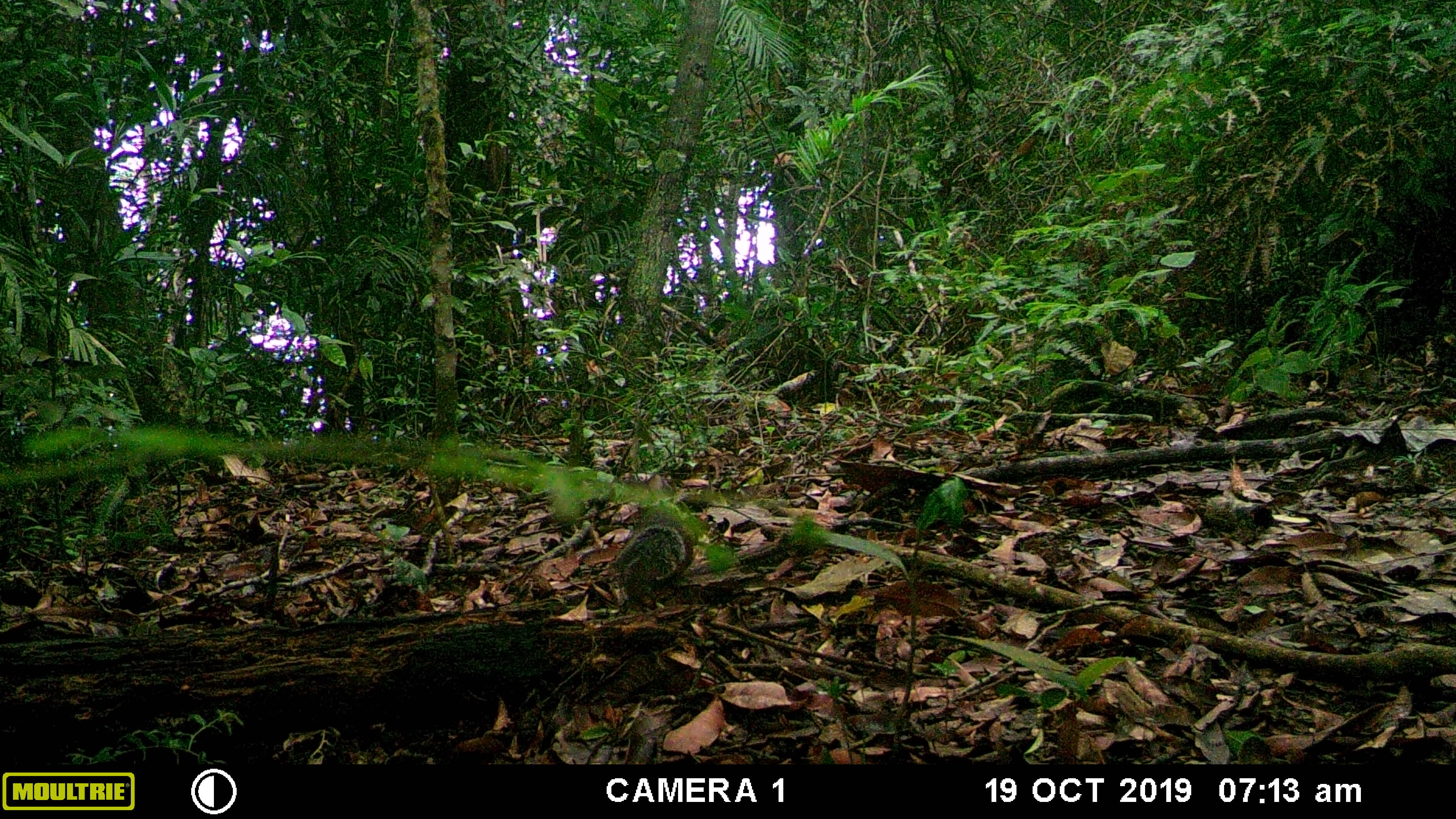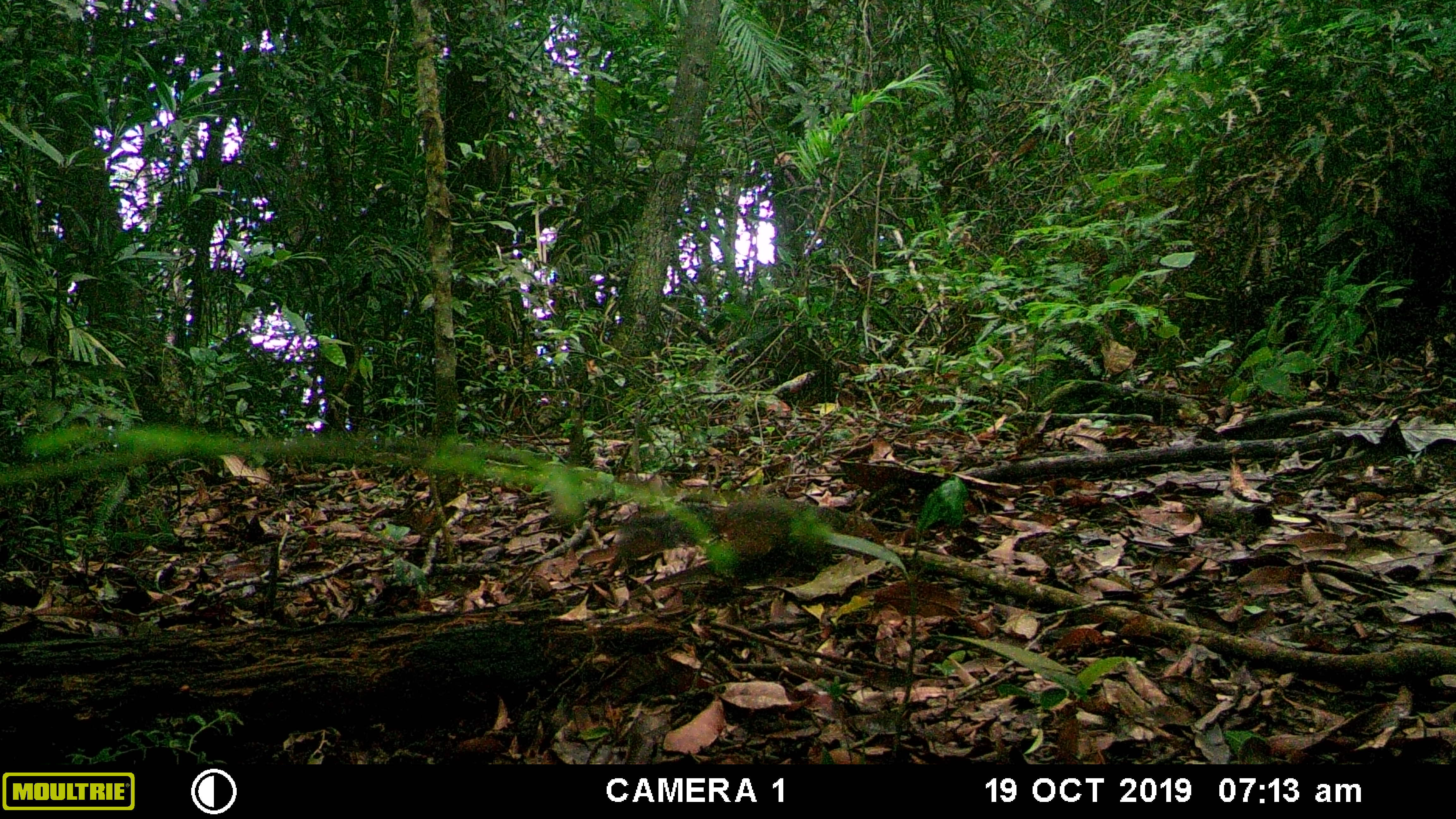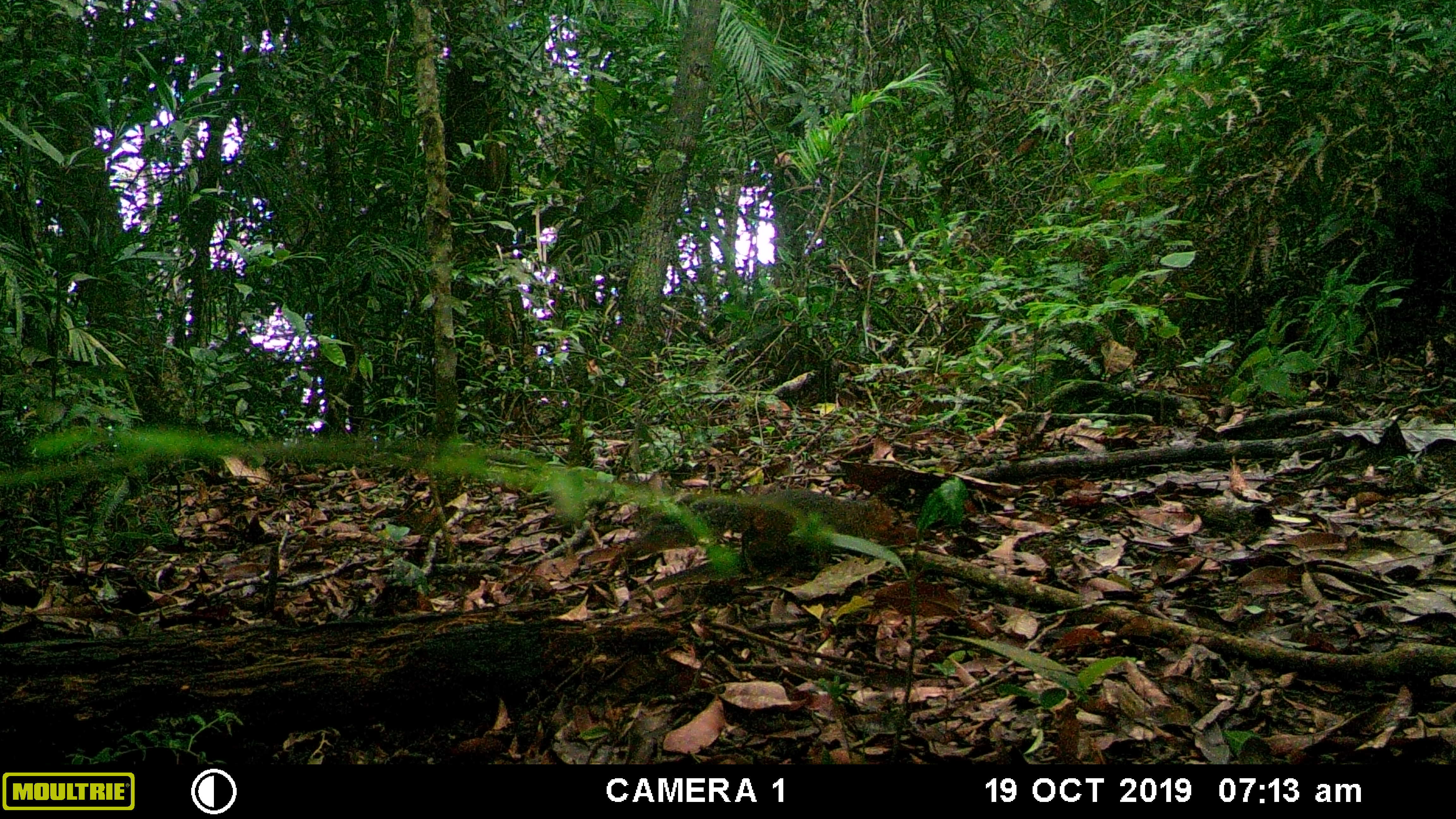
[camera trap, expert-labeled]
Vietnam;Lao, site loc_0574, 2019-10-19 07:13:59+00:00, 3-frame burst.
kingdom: Animalia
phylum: Chordata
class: Mammalia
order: Rodentia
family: Sciuridae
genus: Dremomys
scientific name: Dremomys rufigenis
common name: red-cheeked squirrel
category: red cheeked squirrel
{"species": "red cheeked squirrel (red-cheeked squirrel) (Dremomys rufigenis)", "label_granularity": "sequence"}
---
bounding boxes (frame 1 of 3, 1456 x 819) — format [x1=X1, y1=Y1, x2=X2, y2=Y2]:
red cheeked squirrel: [x1=614, y1=509, x2=694, y2=598]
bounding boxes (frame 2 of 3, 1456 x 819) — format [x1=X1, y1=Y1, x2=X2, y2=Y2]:
red cheeked squirrel: [x1=623, y1=493, x2=885, y2=567]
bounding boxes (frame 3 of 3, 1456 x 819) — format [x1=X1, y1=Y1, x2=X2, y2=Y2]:
red cheeked squirrel: [x1=624, y1=487, x2=905, y2=562]